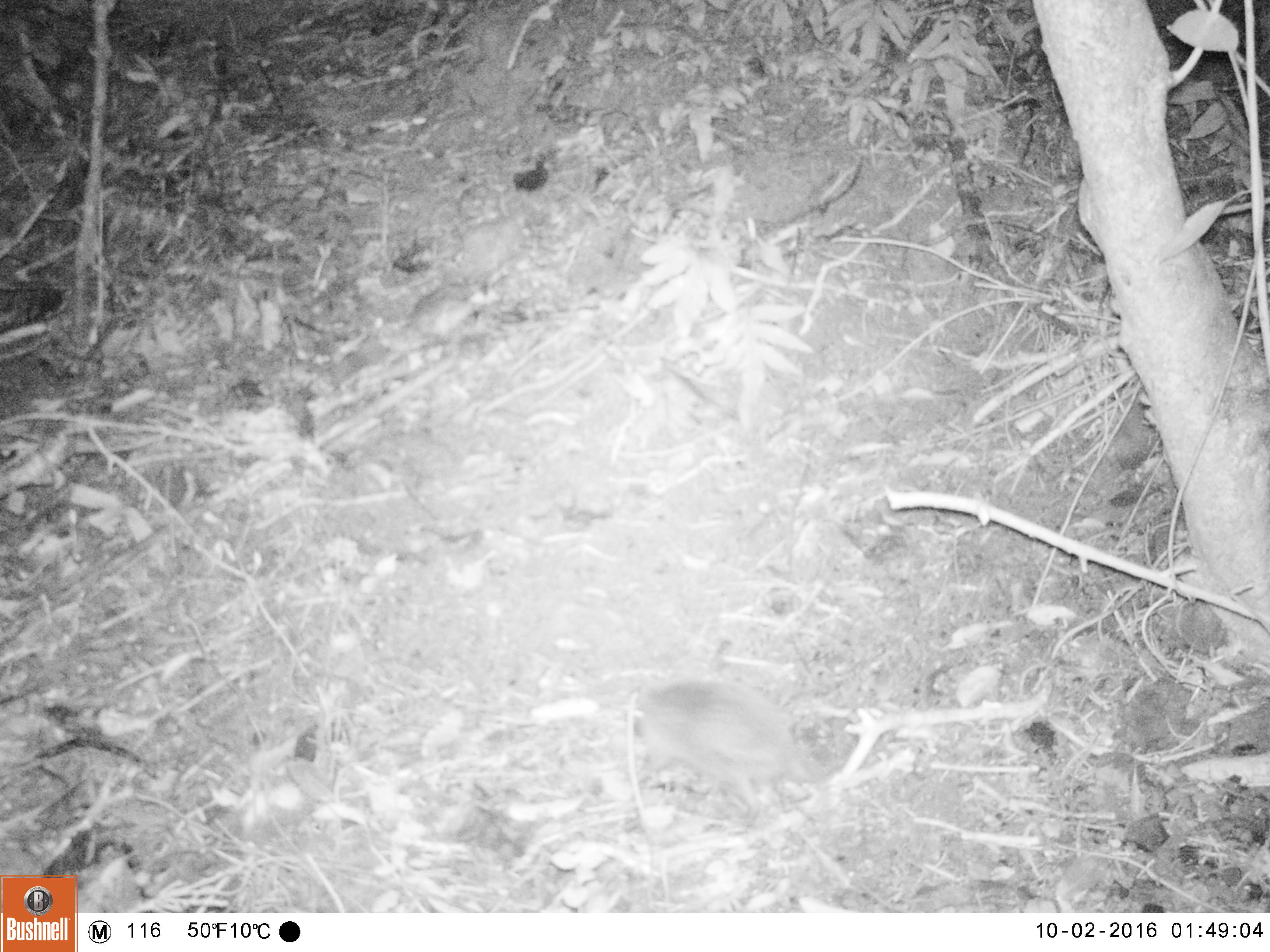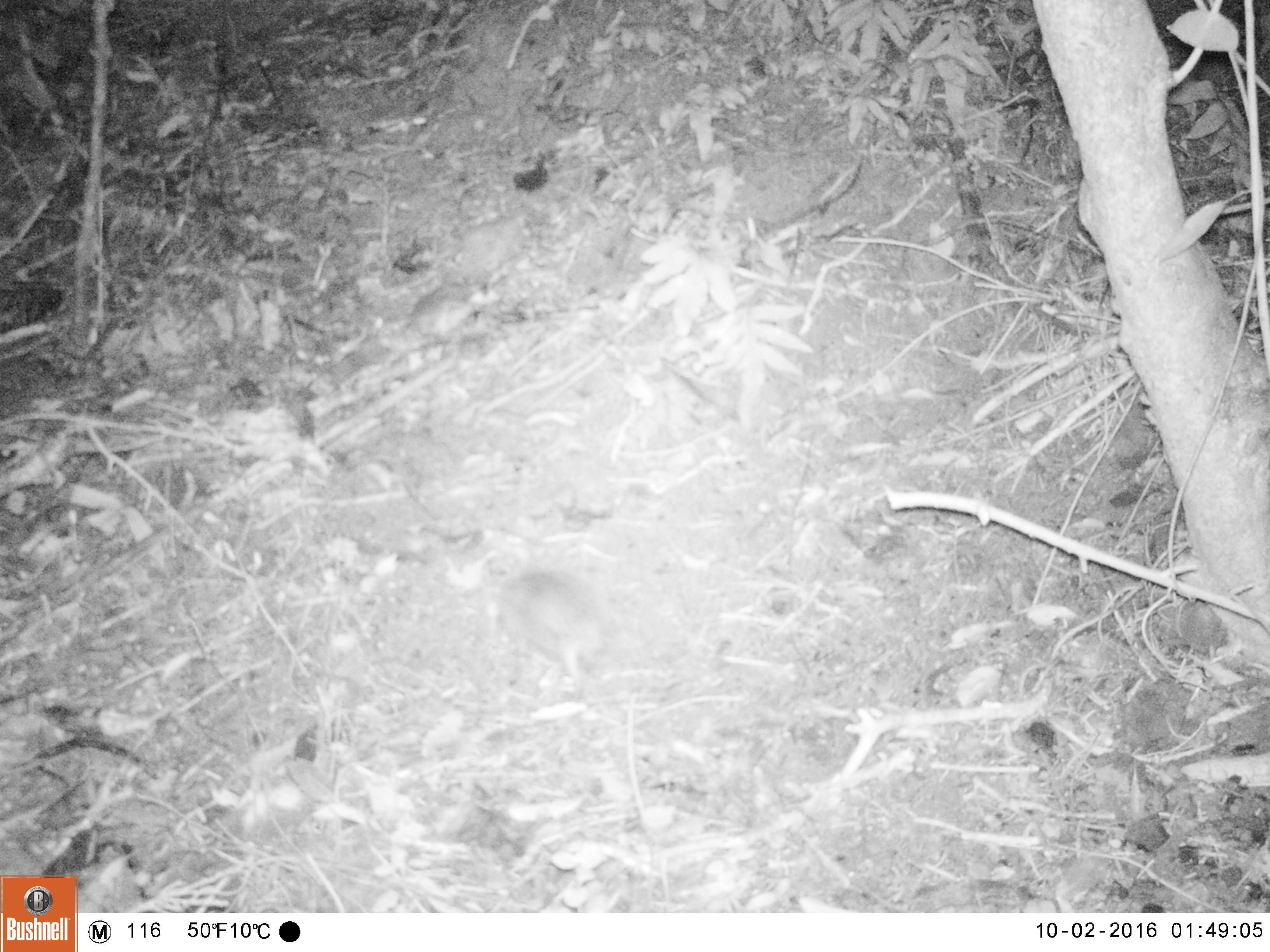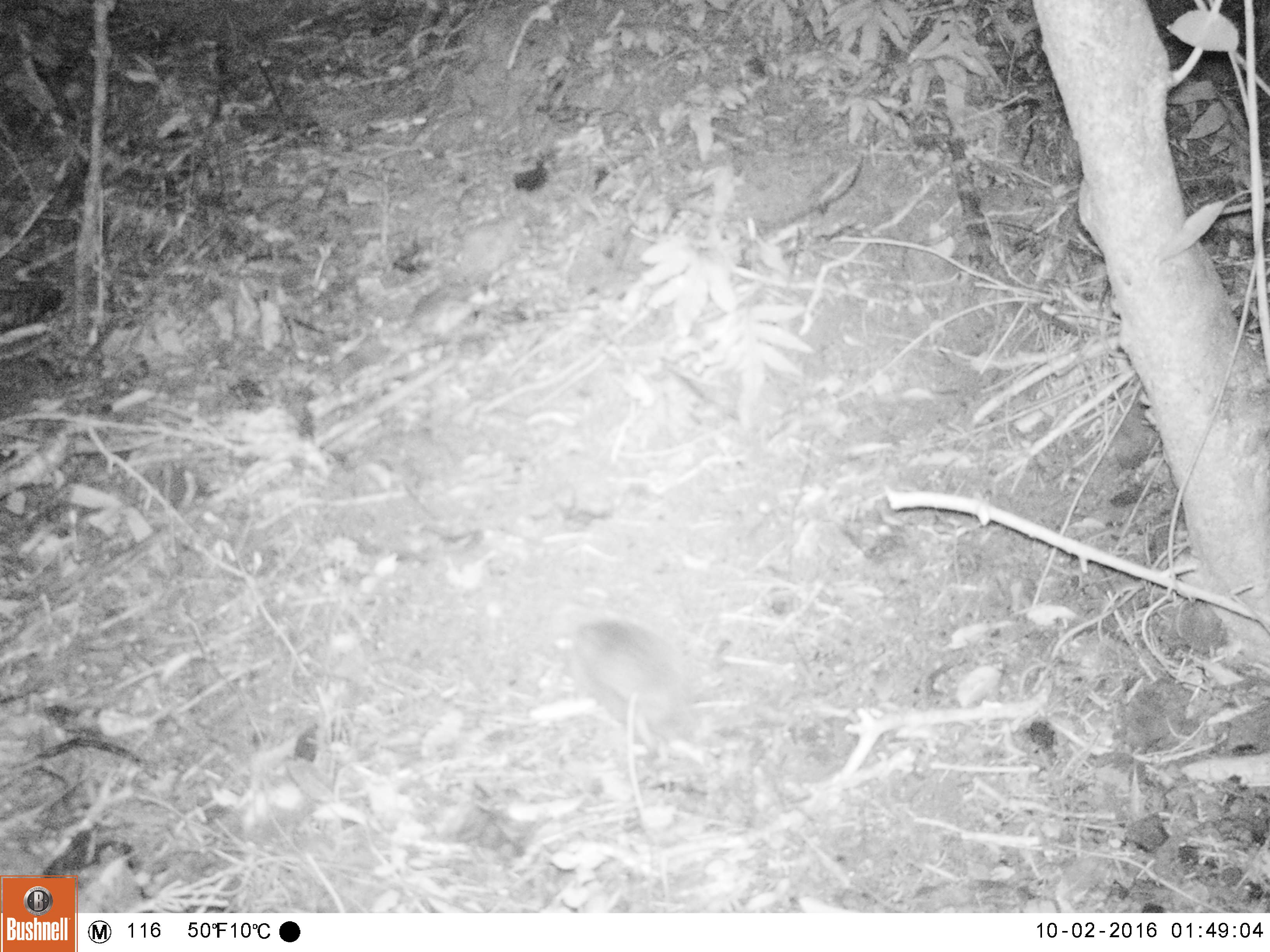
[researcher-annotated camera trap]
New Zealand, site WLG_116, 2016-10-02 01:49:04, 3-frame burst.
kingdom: Animalia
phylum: Chordata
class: Mammalia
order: Eulipotyphla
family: Erinaceidae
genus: Erinaceus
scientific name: Erinaceus europaeus europaeus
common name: european hedgehog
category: hedgehog